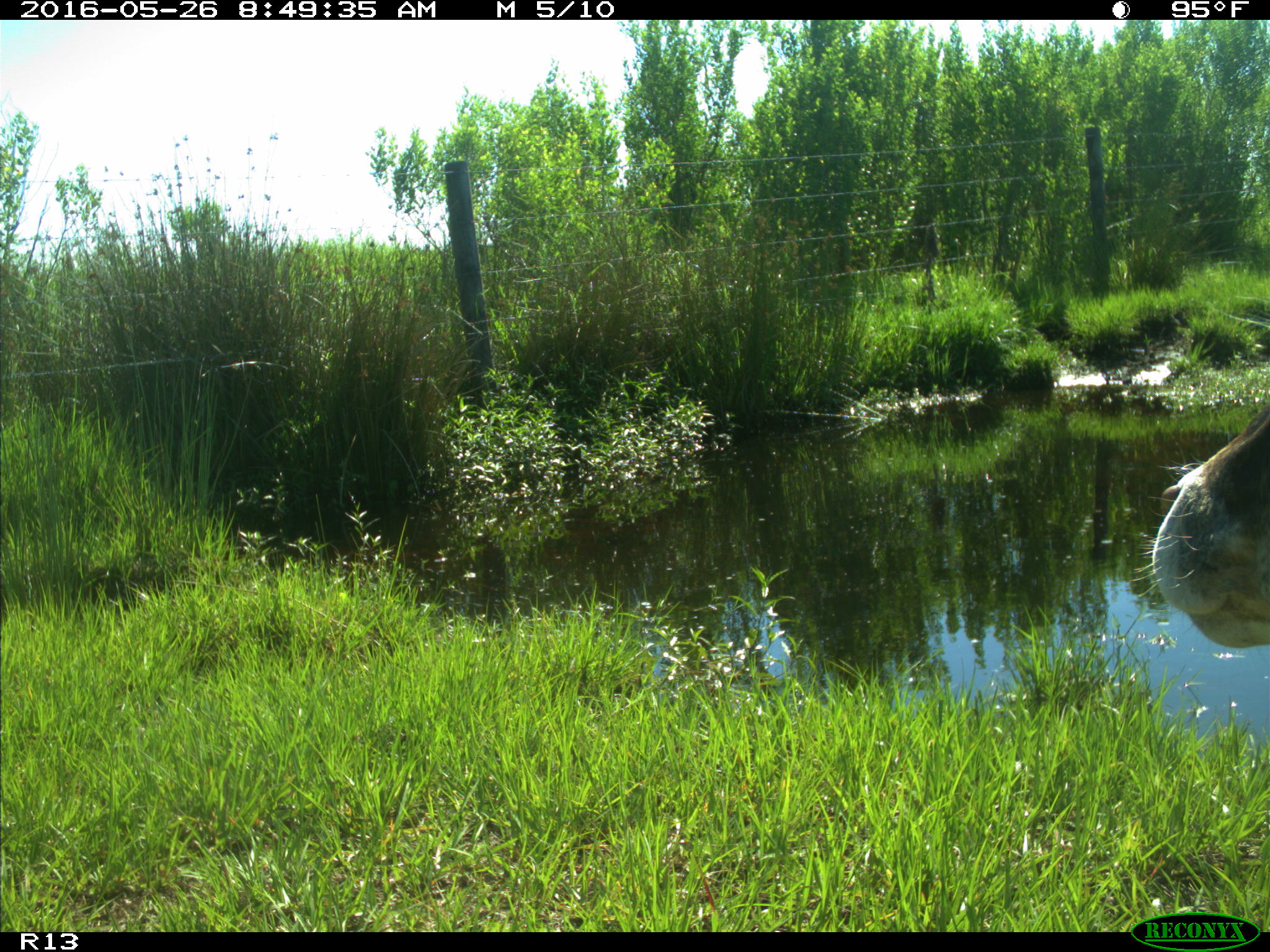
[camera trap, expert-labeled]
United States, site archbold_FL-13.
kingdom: Animalia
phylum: Chordata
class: Mammalia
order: Artiodactyla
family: Bovidae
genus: Bos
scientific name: Bos taurus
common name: domestic cow